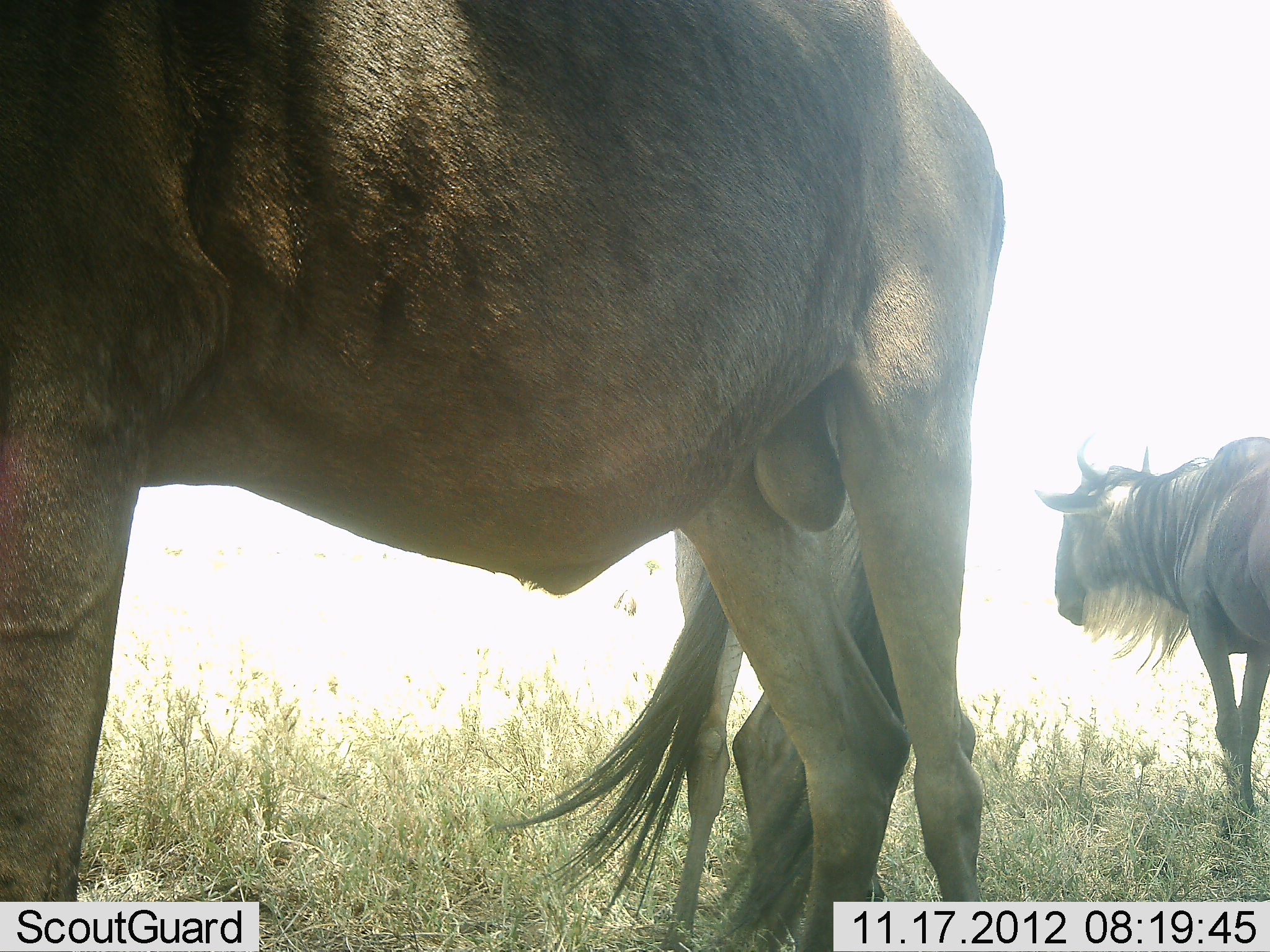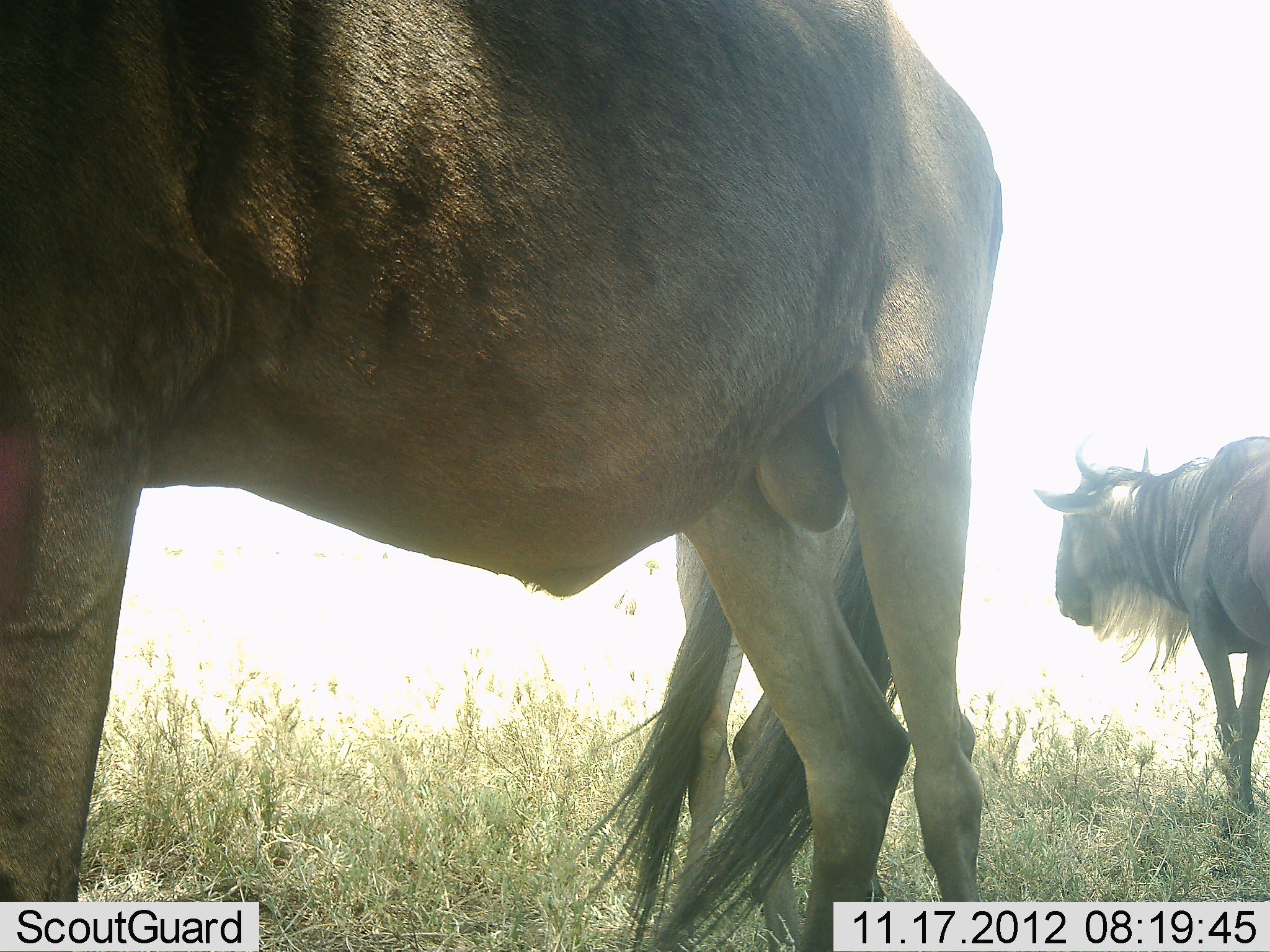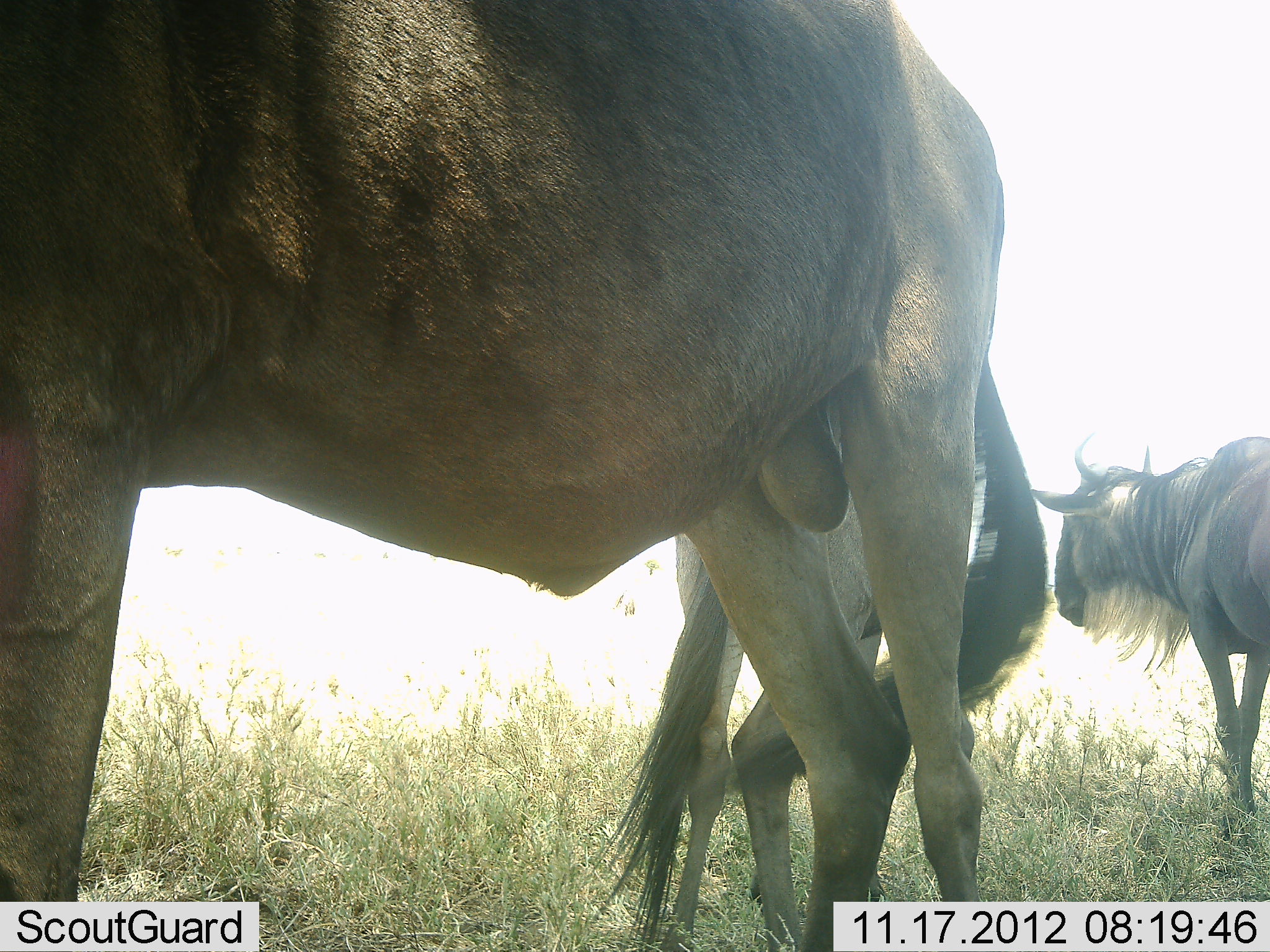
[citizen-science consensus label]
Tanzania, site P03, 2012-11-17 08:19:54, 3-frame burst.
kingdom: Animalia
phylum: Chordata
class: Mammalia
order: Artiodactyla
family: Bovidae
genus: Connochaetes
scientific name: Connochaetes taurinus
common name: blue wildebeest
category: wildebeest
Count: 3.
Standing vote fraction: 100%.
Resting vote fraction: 10%.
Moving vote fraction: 10%.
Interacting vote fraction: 0%.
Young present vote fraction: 0%.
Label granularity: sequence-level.